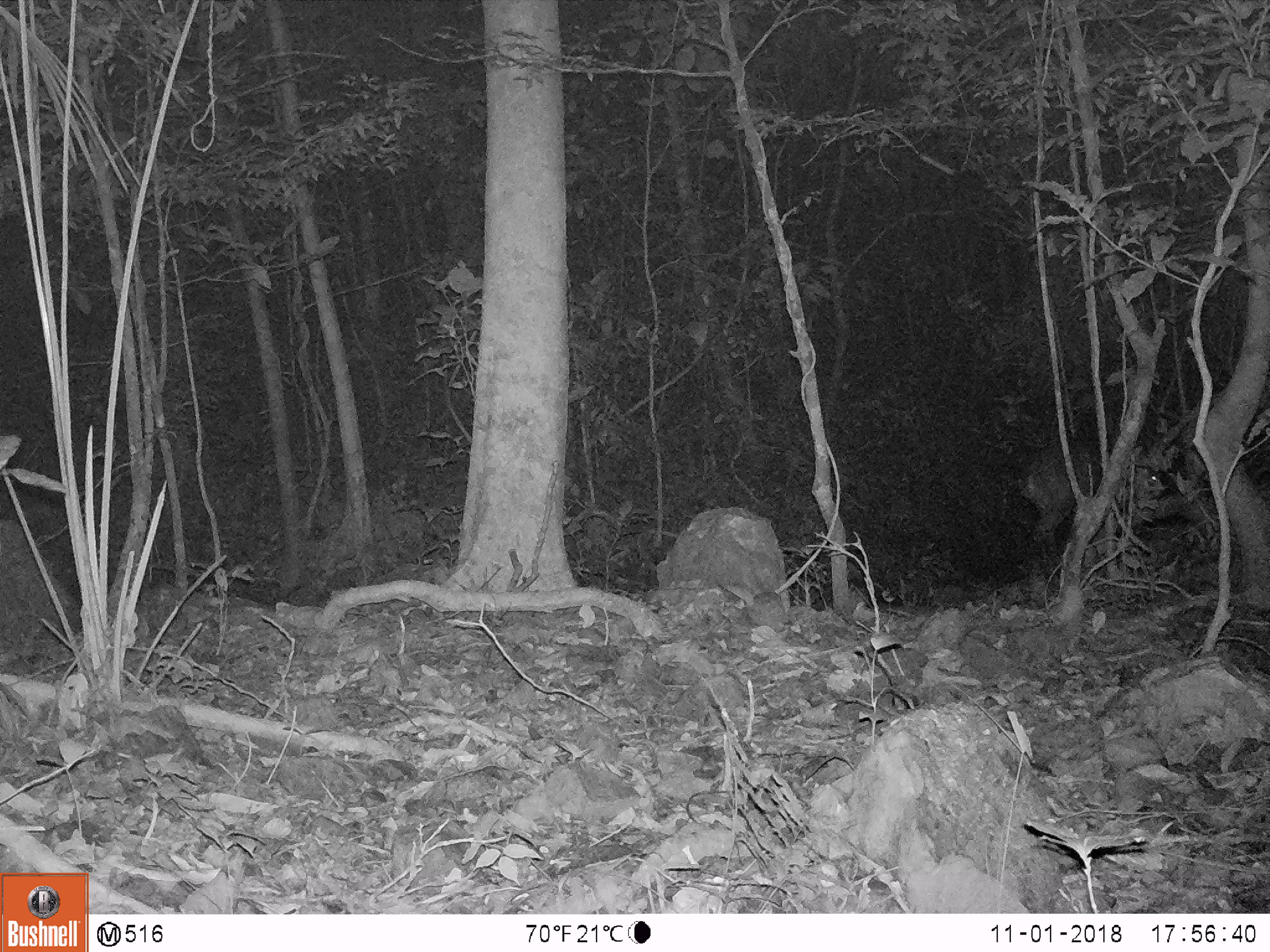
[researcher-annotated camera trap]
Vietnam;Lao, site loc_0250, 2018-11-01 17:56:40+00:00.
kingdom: Animalia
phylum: Chordata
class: Mammalia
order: Artiodactyla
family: Cervidae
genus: Muntiacus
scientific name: Muntiacus vuquangensis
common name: large-antlered muntjac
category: large antlered muntjac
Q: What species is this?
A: Large antlered muntjac (large-antlered muntjac) (Muntiacus vuquangensis).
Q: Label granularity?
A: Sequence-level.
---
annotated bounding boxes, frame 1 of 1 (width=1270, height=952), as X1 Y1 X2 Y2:
large antlered muntjac: 1024 436 1194 582